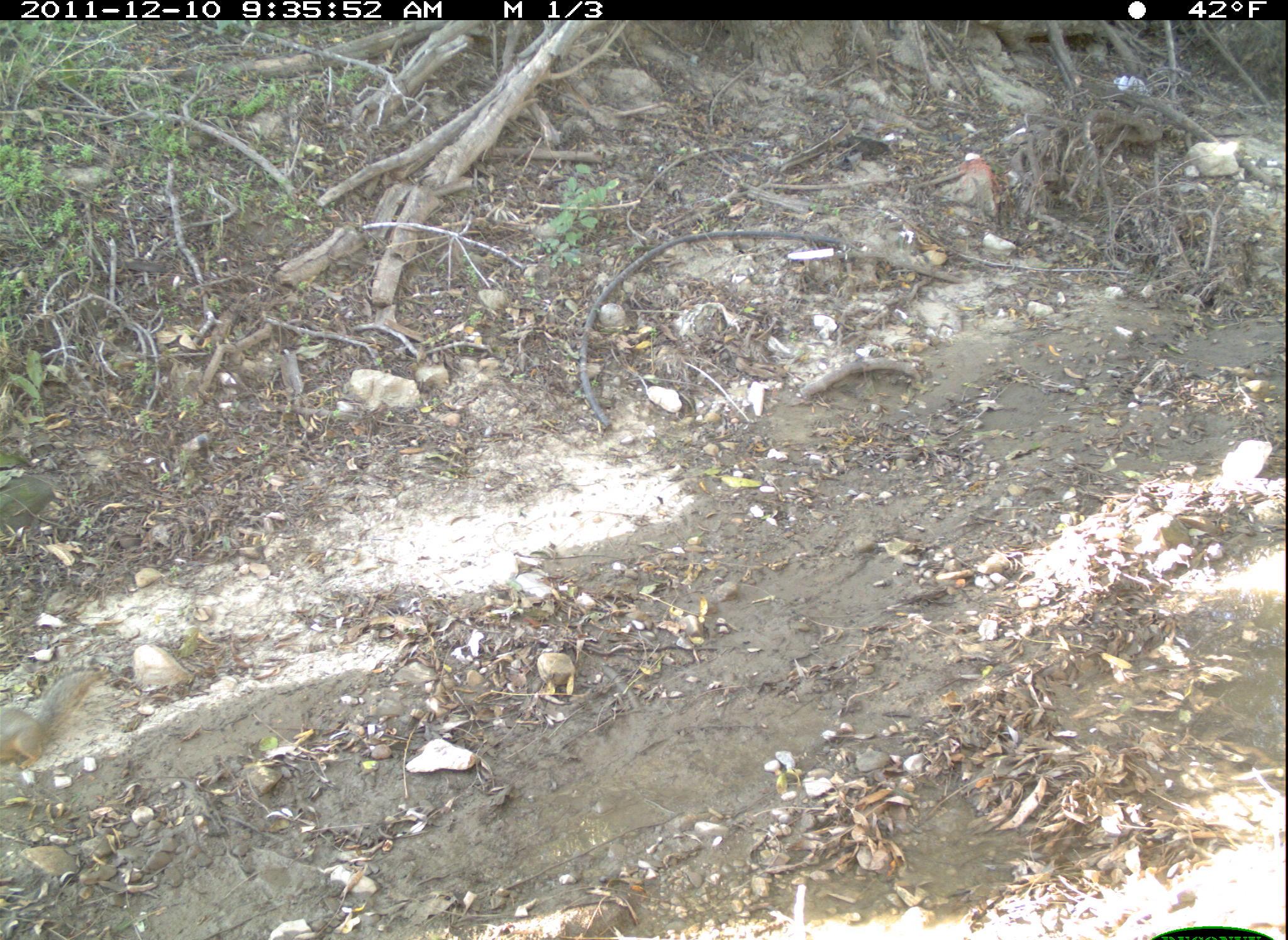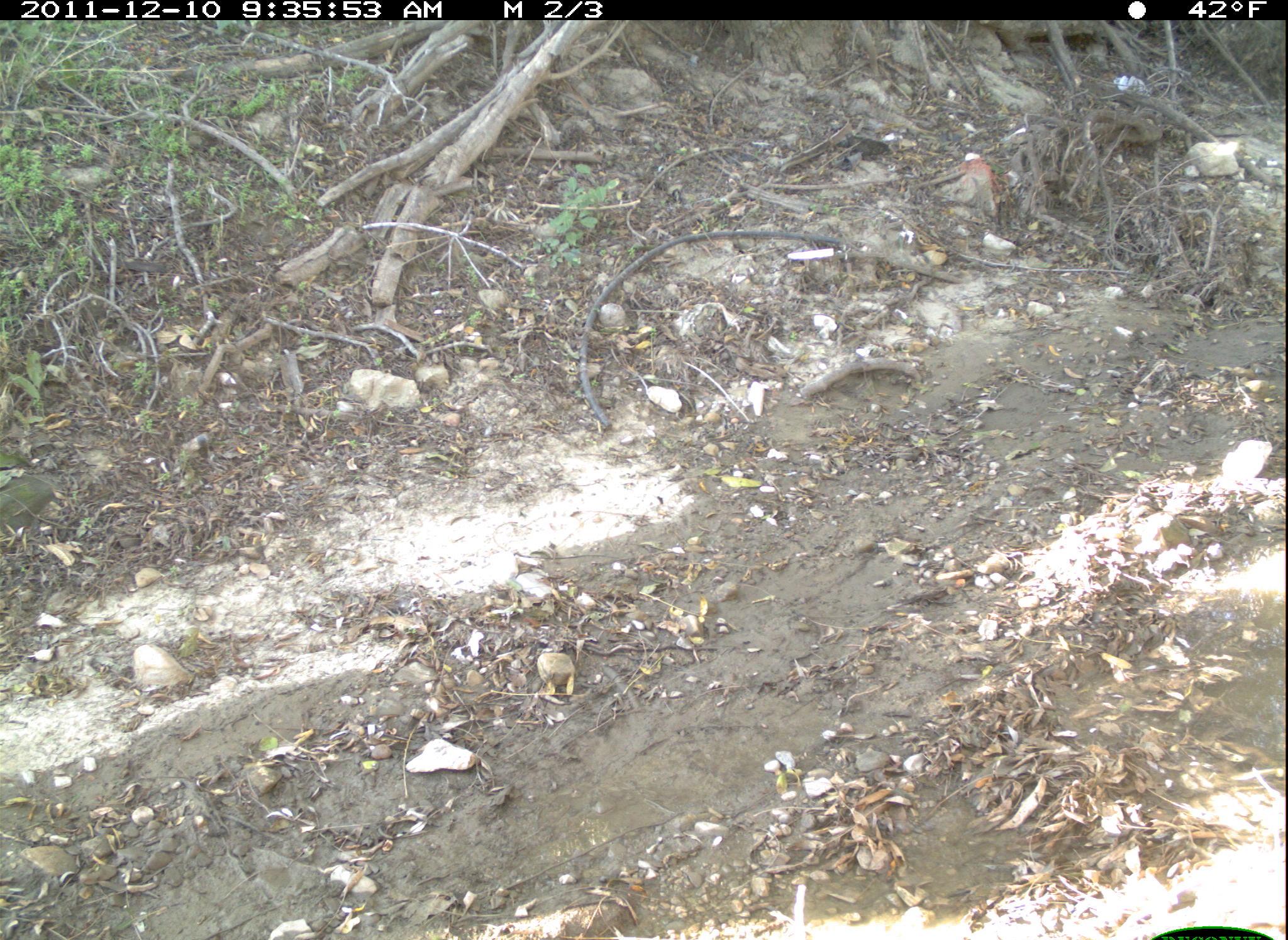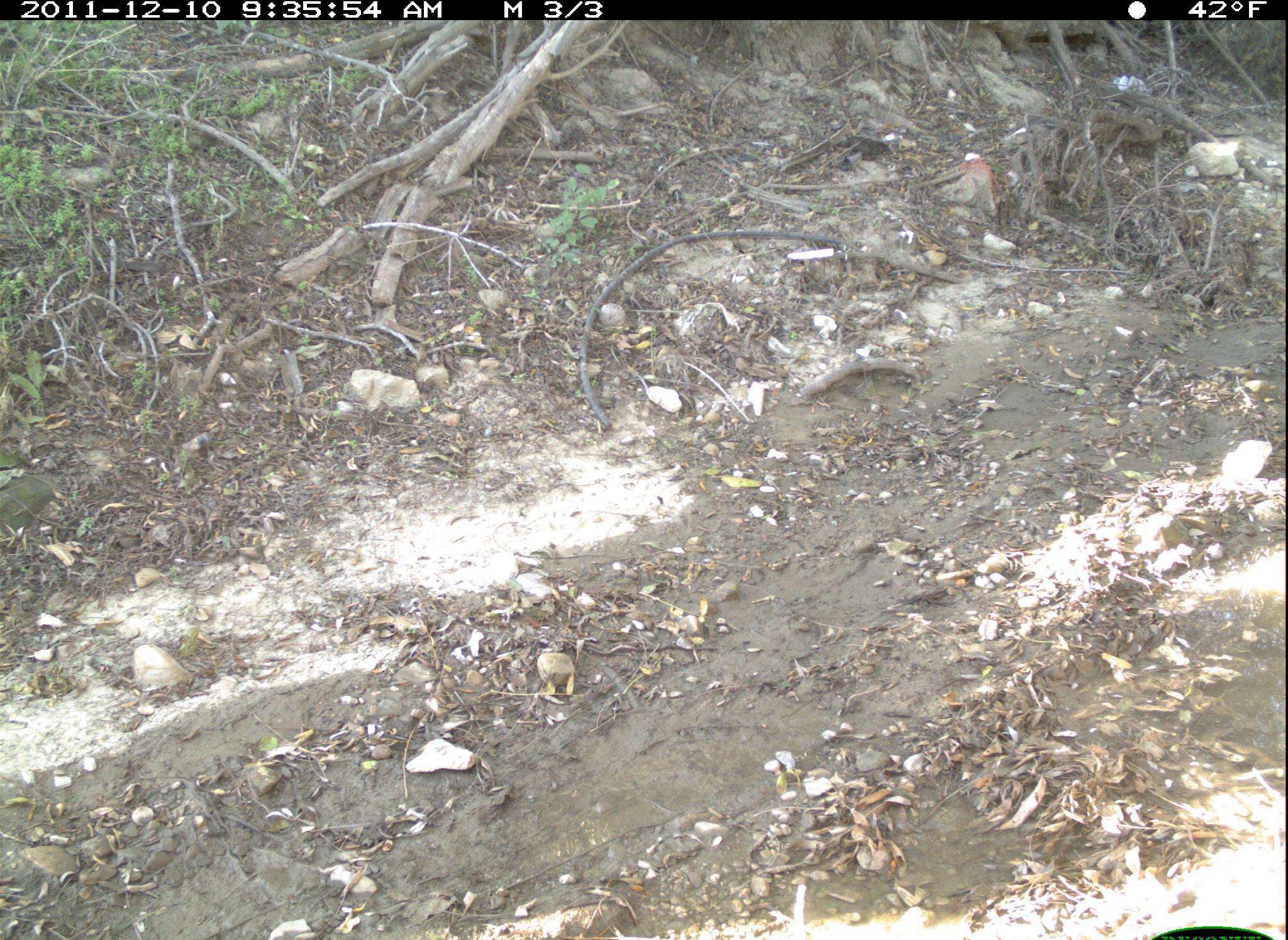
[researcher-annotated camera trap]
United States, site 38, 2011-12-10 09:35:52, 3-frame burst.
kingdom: Animalia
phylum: Chordata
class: Mammalia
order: Rodentia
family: Sciuridae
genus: Sciurus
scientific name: Sciurus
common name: squirrel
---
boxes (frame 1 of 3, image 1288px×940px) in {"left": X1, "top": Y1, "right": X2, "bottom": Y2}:
squirrel: {"left": 0, "top": 656, "right": 122, "bottom": 780}